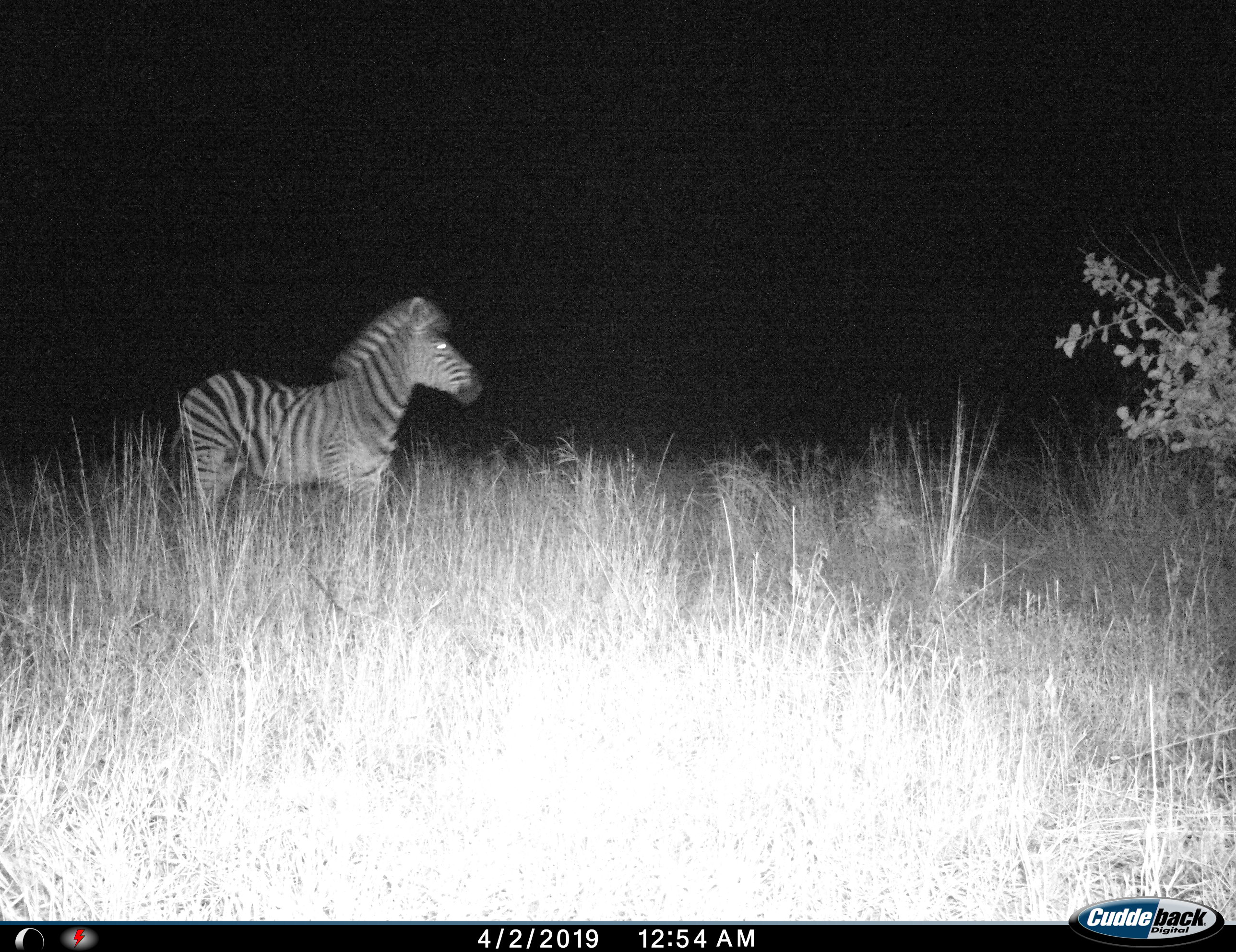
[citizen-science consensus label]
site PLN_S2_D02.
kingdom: Animalia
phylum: Chordata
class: Mammalia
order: Perissodactyla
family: Equidae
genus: Equus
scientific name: Equus quagga burchellii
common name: burchell's zebra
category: zebraburchells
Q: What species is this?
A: Zebraburchells (burchell's zebra) (Equus quagga burchellii).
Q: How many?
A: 1.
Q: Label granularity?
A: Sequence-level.